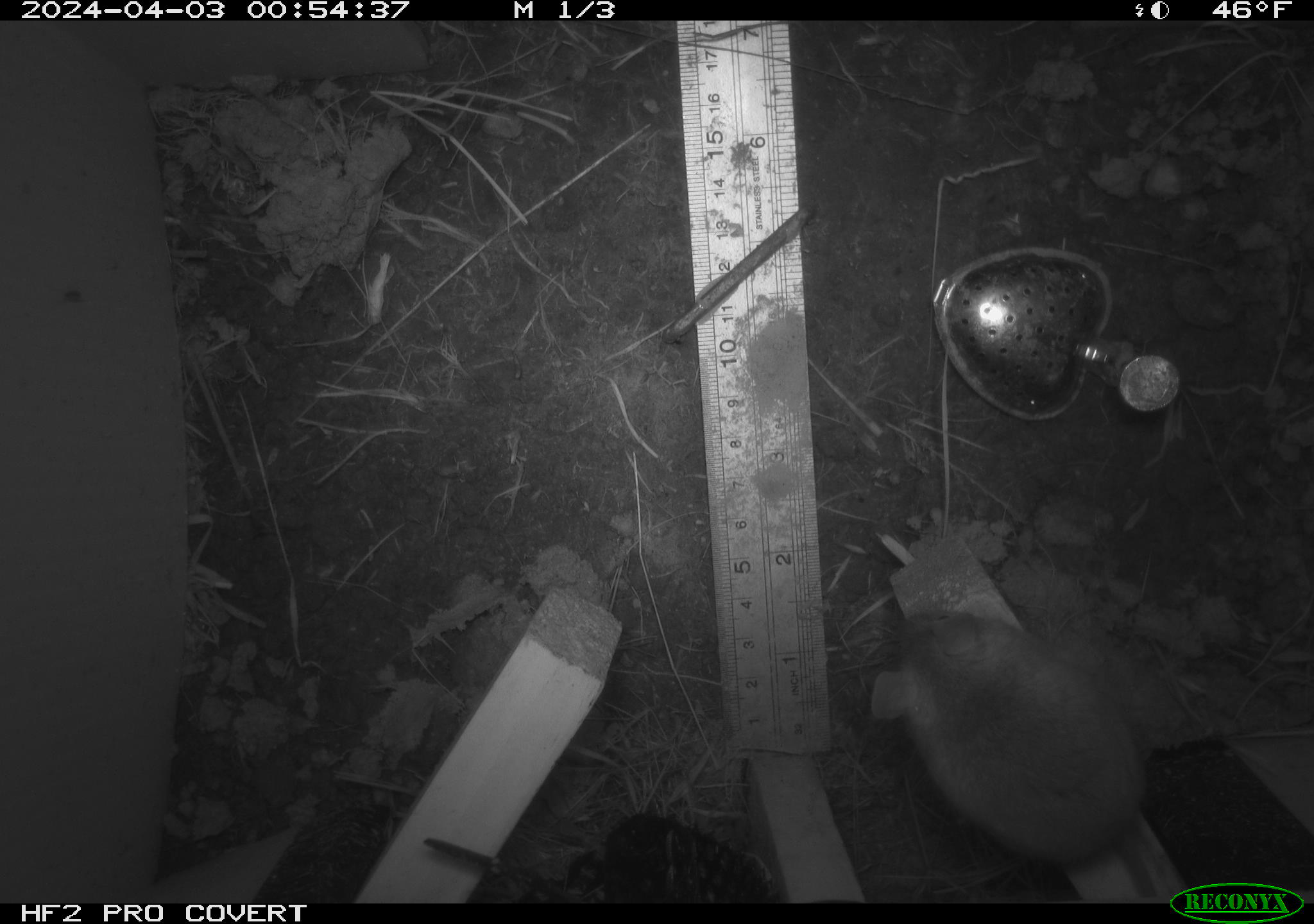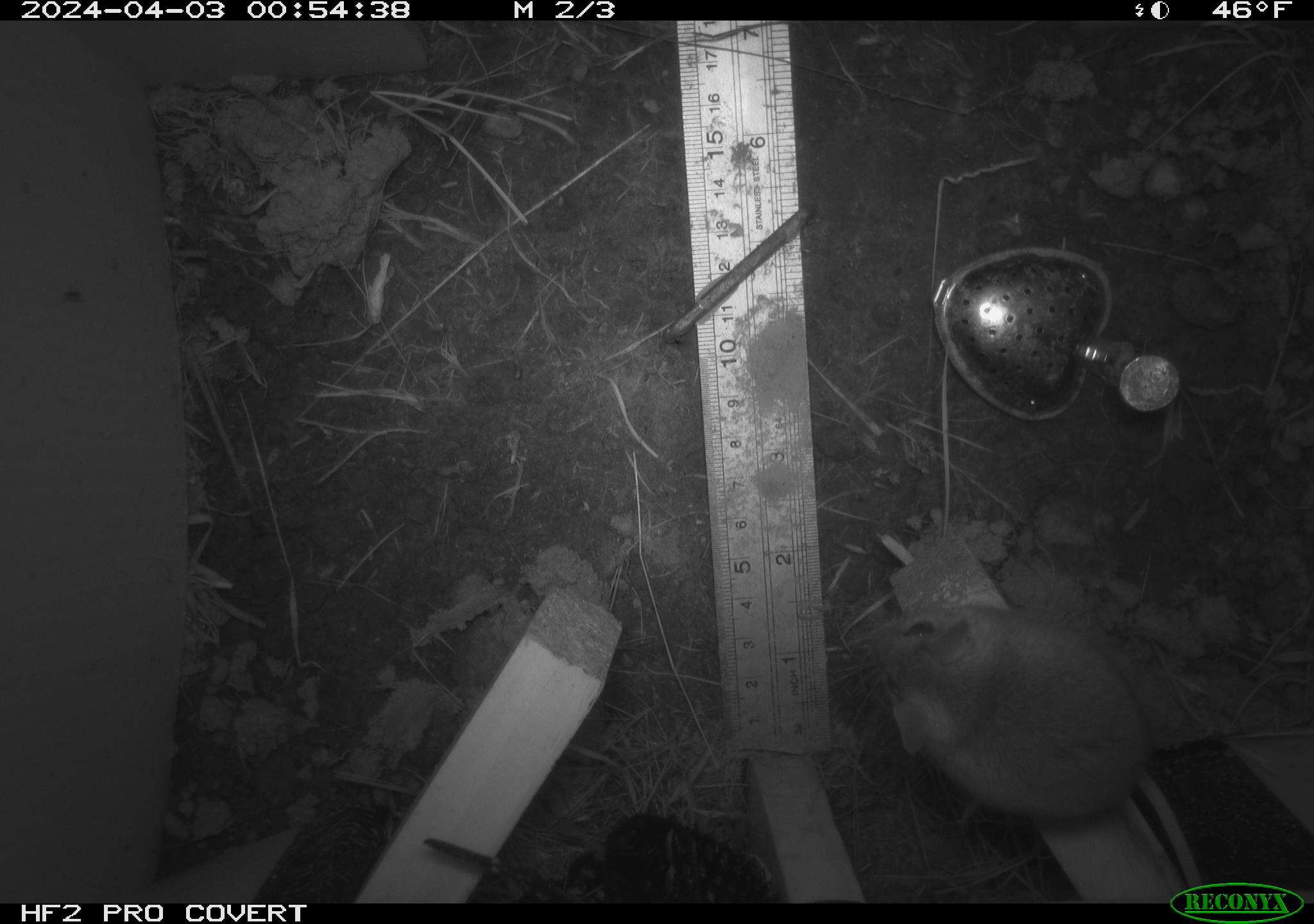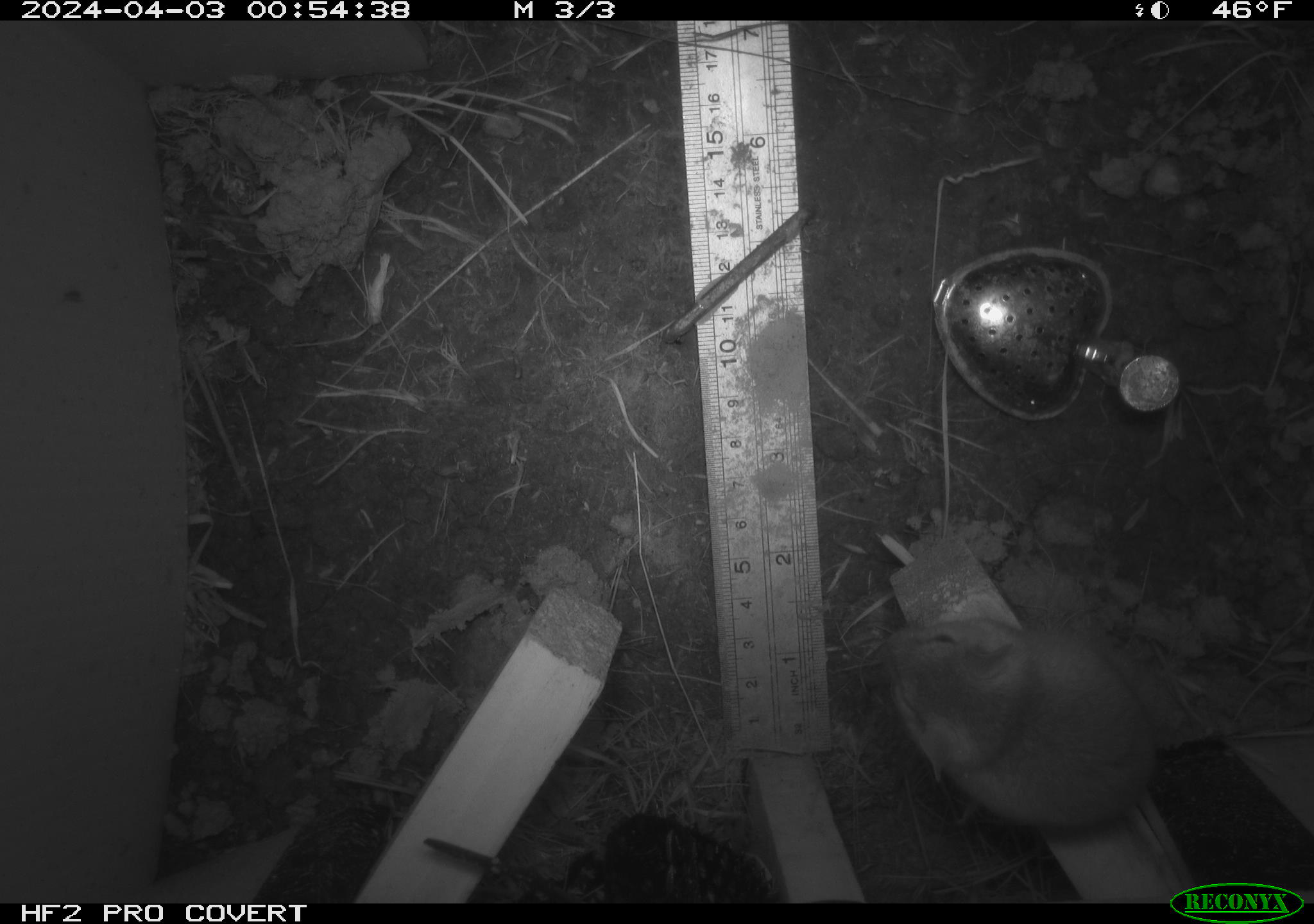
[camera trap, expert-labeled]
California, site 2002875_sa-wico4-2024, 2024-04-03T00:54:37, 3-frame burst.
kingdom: Animalia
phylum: Chordata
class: Mammalia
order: Rodentia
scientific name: Rodentia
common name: rodent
Rodent (Rodentia).